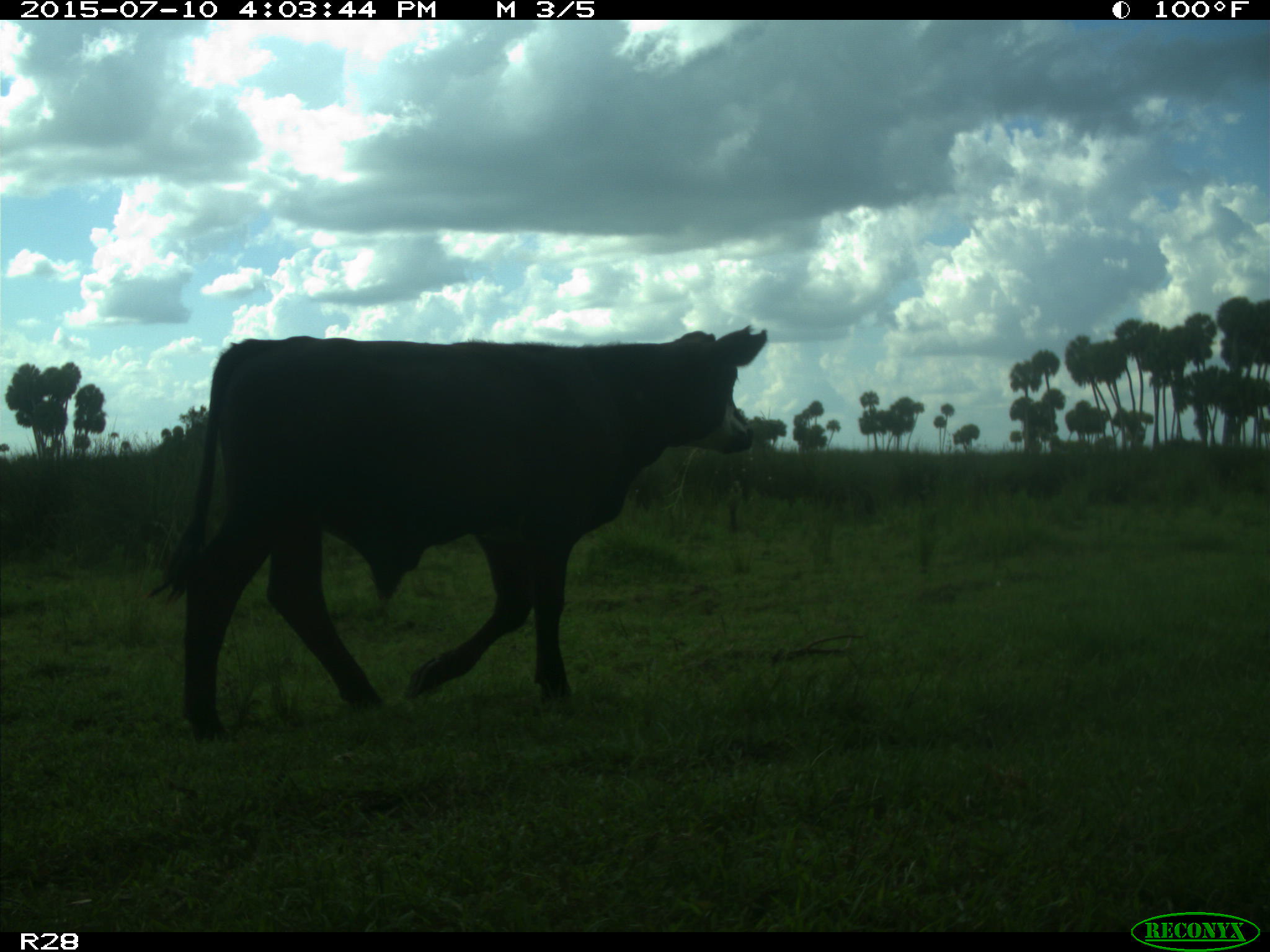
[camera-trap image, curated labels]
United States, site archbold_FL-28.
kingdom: Animalia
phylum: Chordata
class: Mammalia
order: Artiodactyla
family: Bovidae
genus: Bos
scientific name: Bos taurus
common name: domestic cow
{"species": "Bos taurus (domestic cow)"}